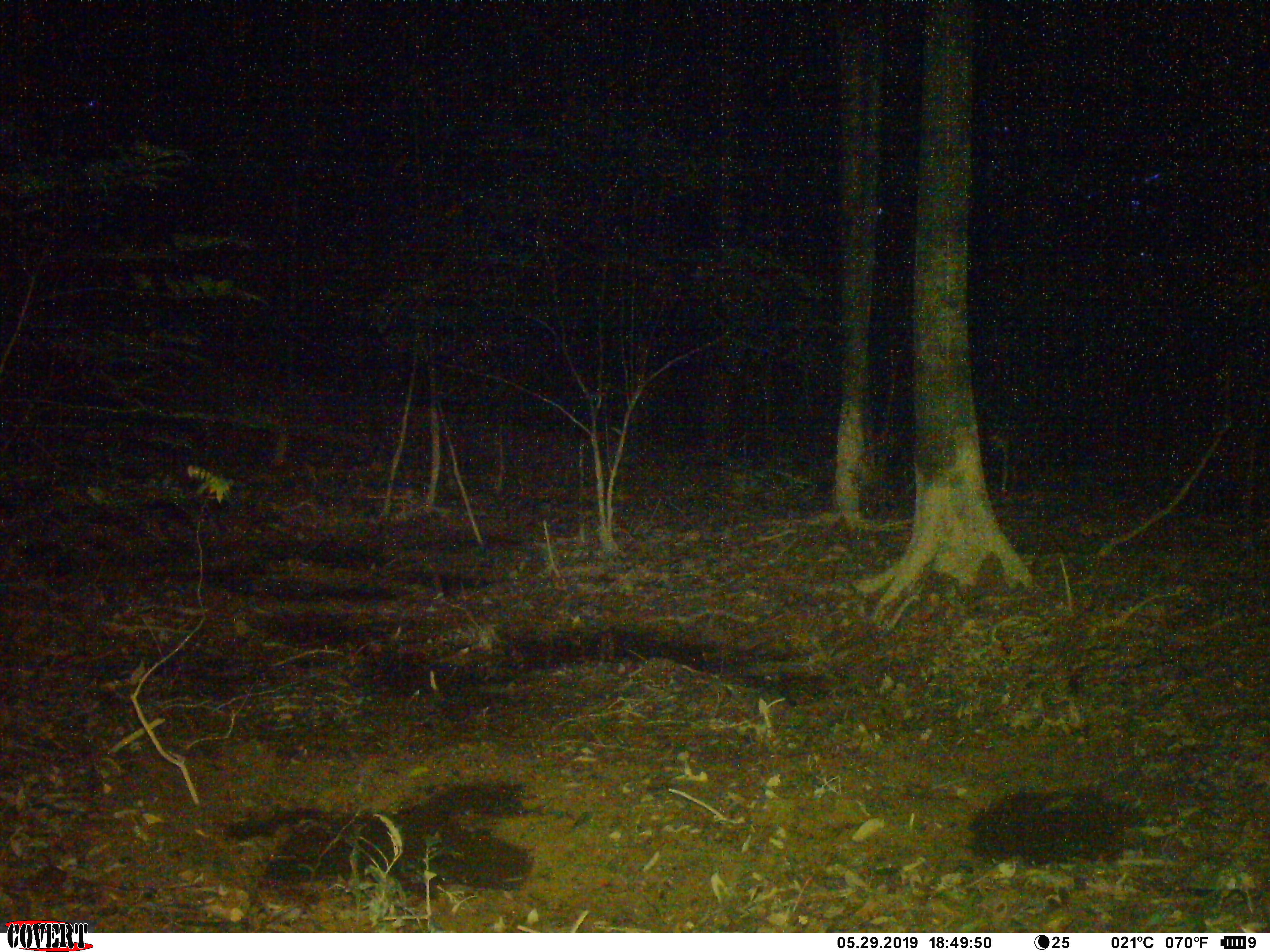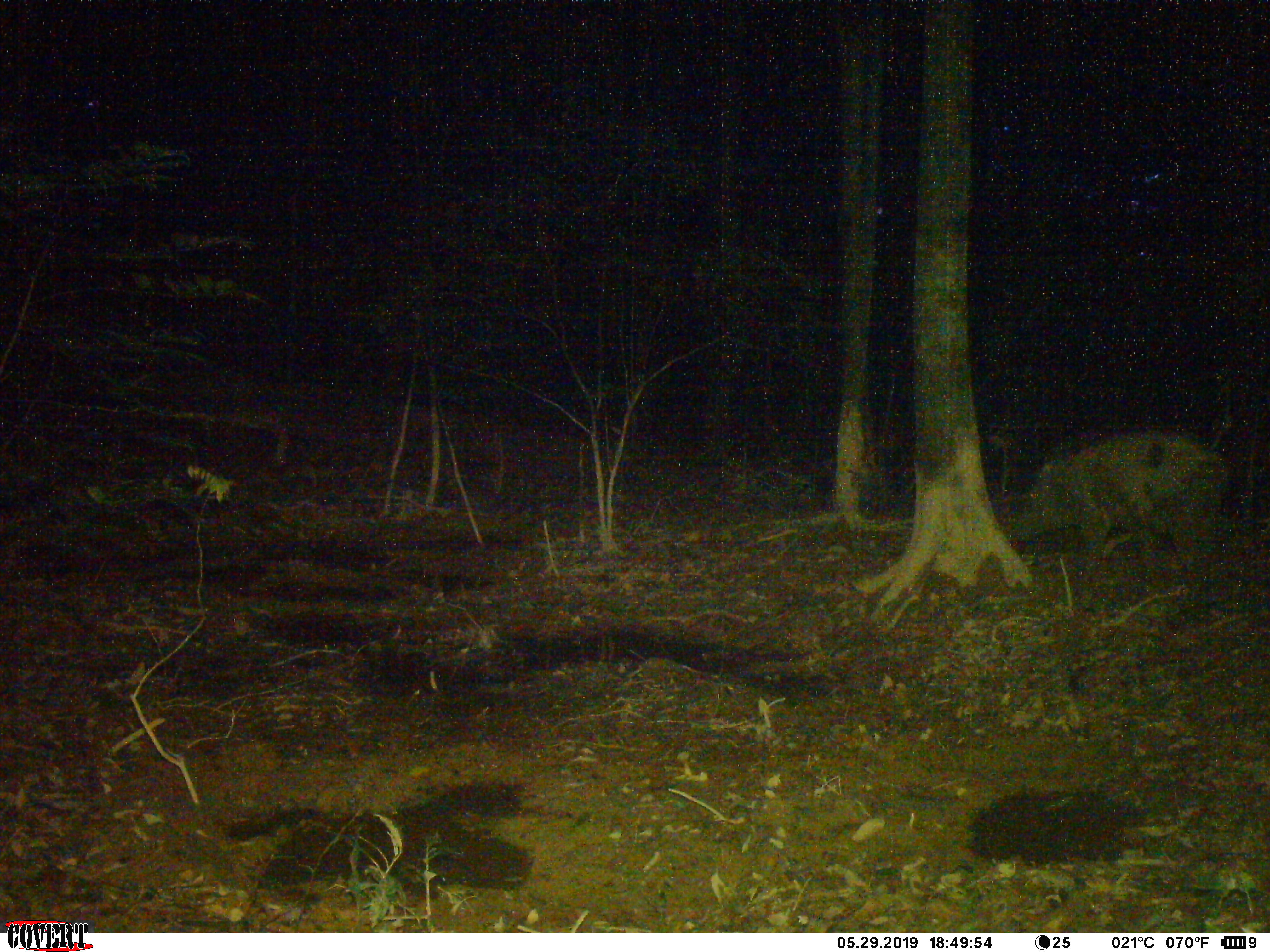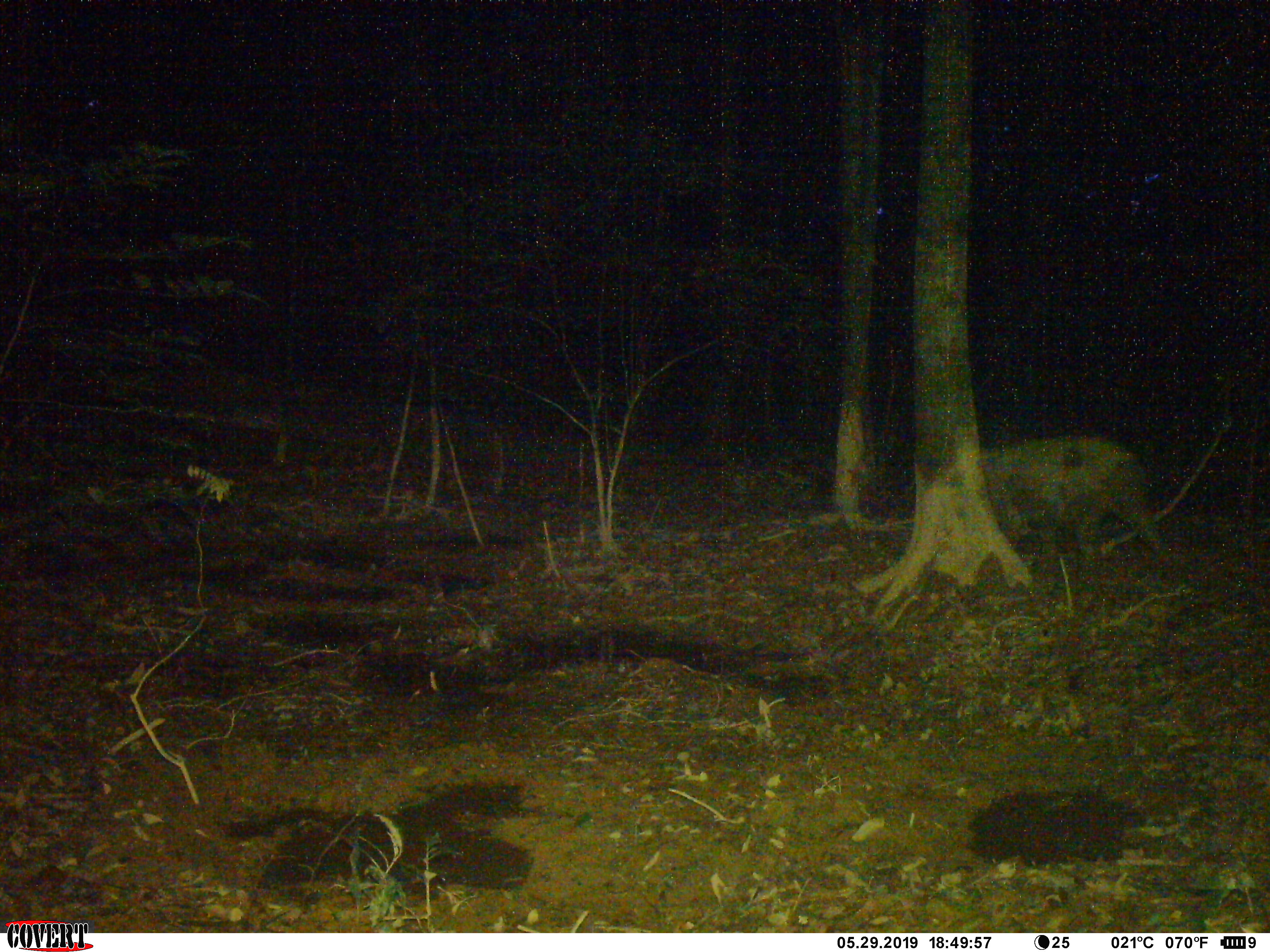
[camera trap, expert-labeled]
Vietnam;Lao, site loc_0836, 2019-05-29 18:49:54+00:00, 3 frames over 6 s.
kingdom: Animalia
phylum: Chordata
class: Mammalia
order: Artiodactyla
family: Suidae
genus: Sus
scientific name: Sus scrofa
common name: eurasian wild pig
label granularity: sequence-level